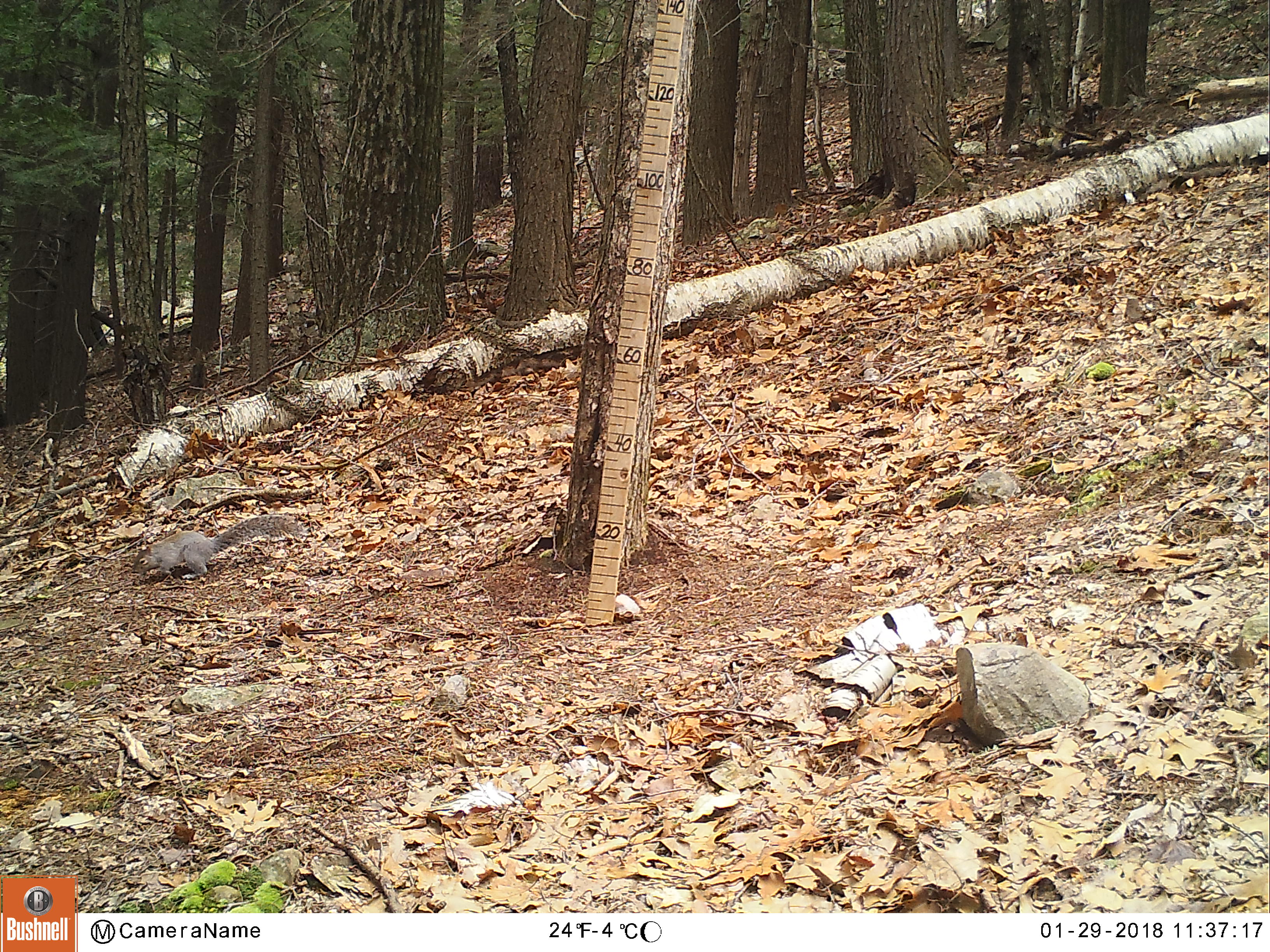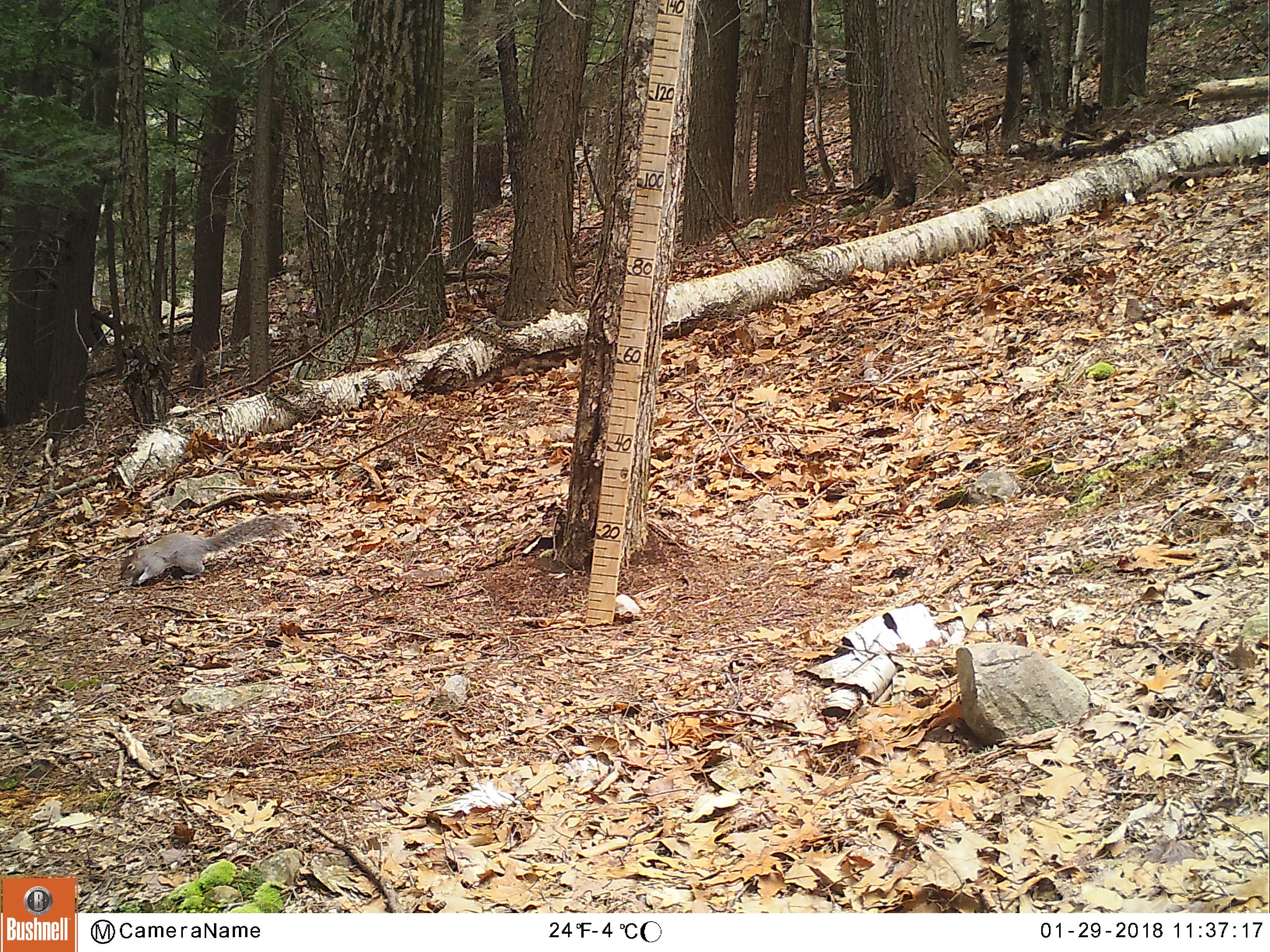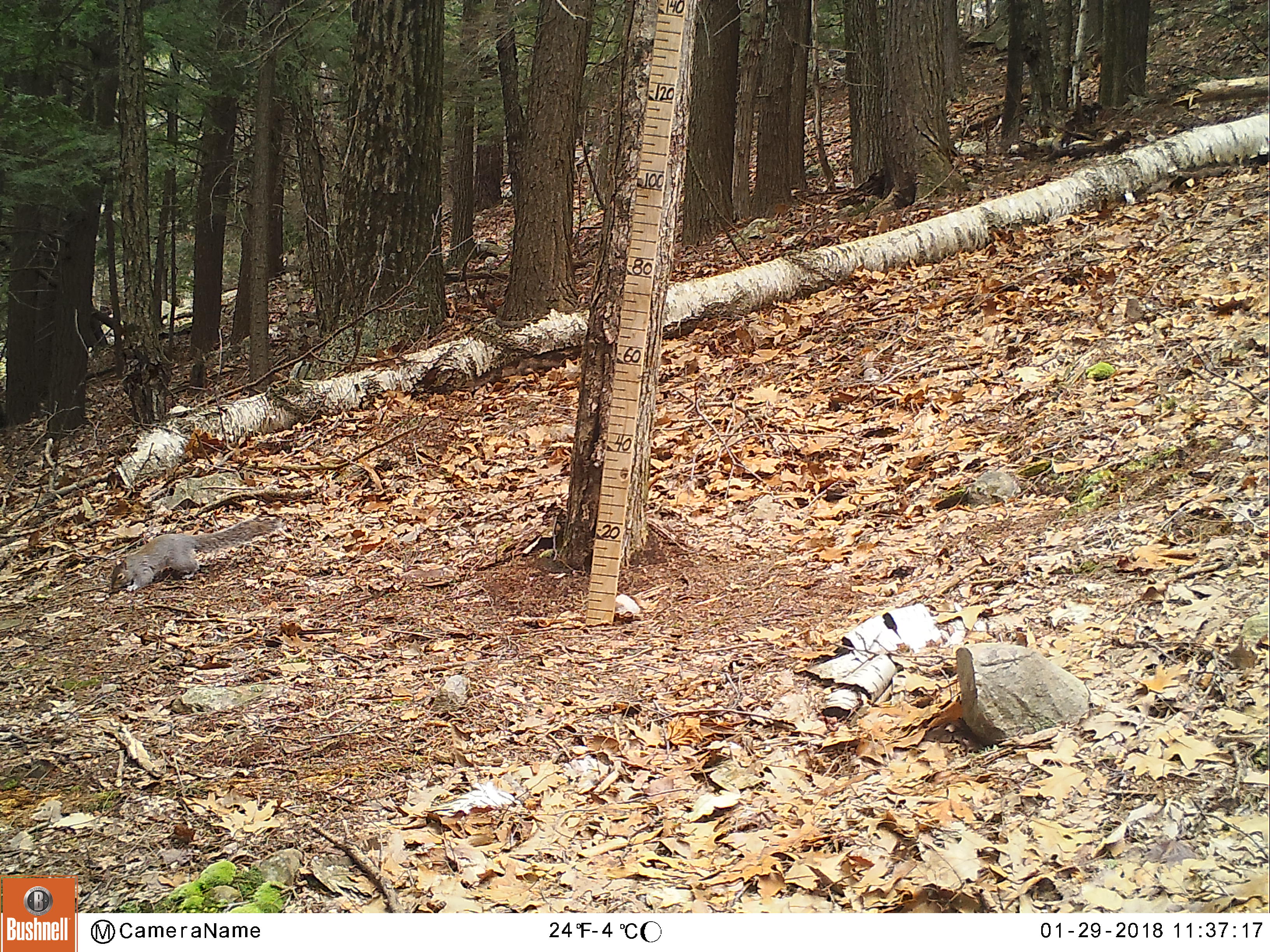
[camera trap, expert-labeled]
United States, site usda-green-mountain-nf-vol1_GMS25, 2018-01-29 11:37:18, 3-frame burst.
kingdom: Animalia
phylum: Chordata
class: Mammalia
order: Rodentia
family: Sciuridae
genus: Sciurus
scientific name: Sciurus carolinensis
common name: gray squirrel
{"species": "gray squirrel (Sciurus carolinensis)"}